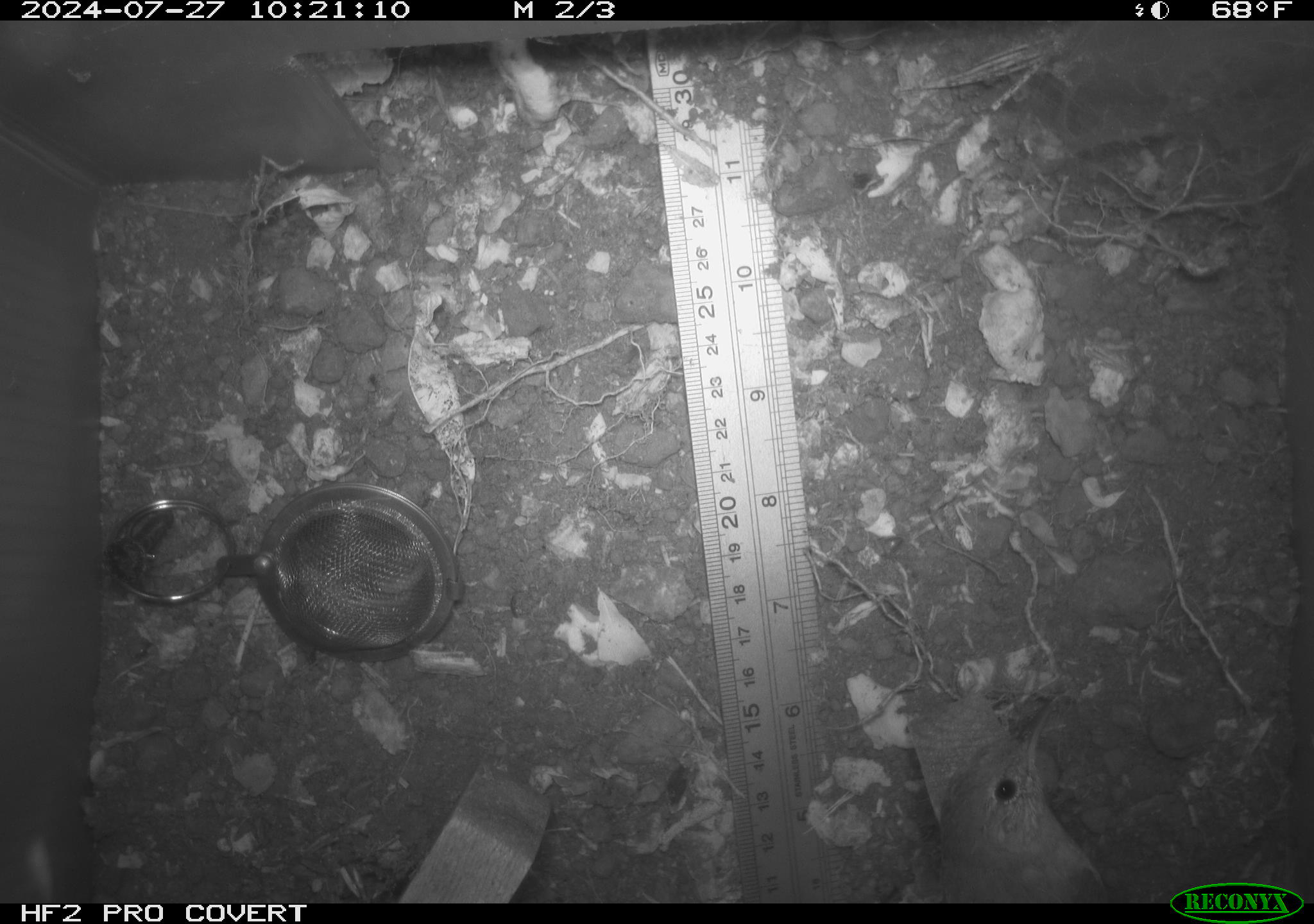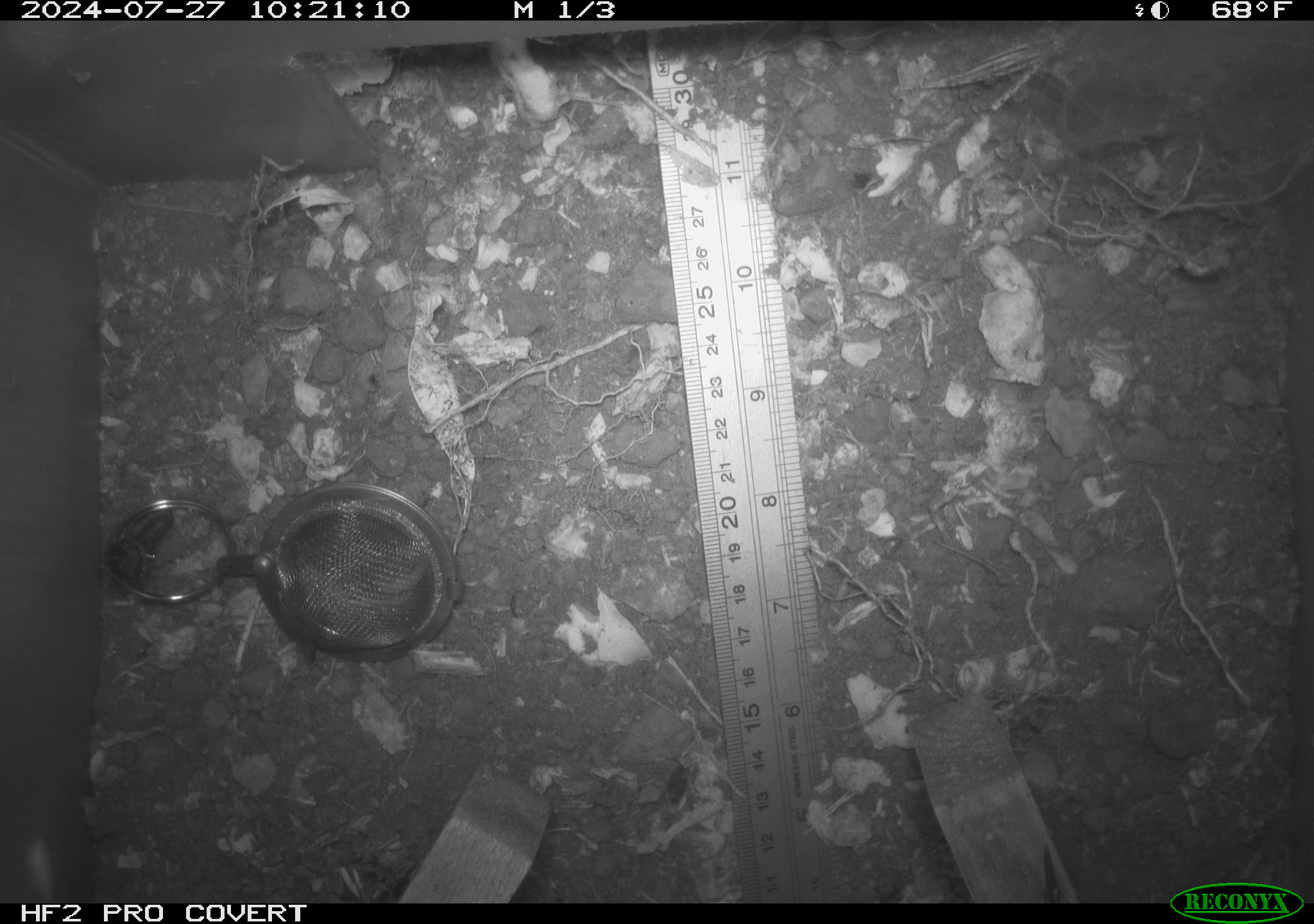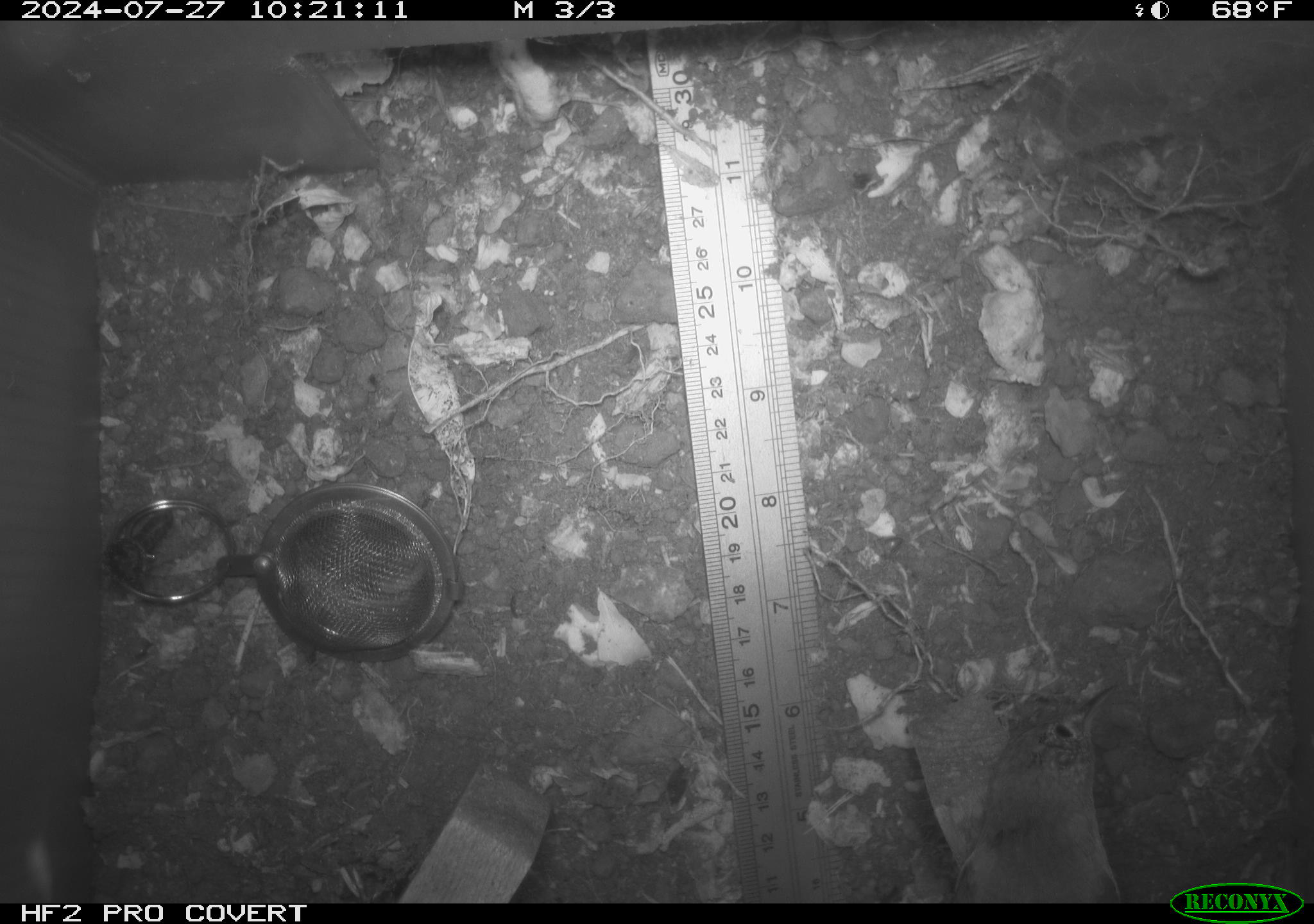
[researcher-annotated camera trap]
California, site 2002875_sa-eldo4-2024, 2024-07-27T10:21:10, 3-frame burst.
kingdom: Animalia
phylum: Chordata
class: Aves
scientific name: Aves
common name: bird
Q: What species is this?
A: Bird (Aves).